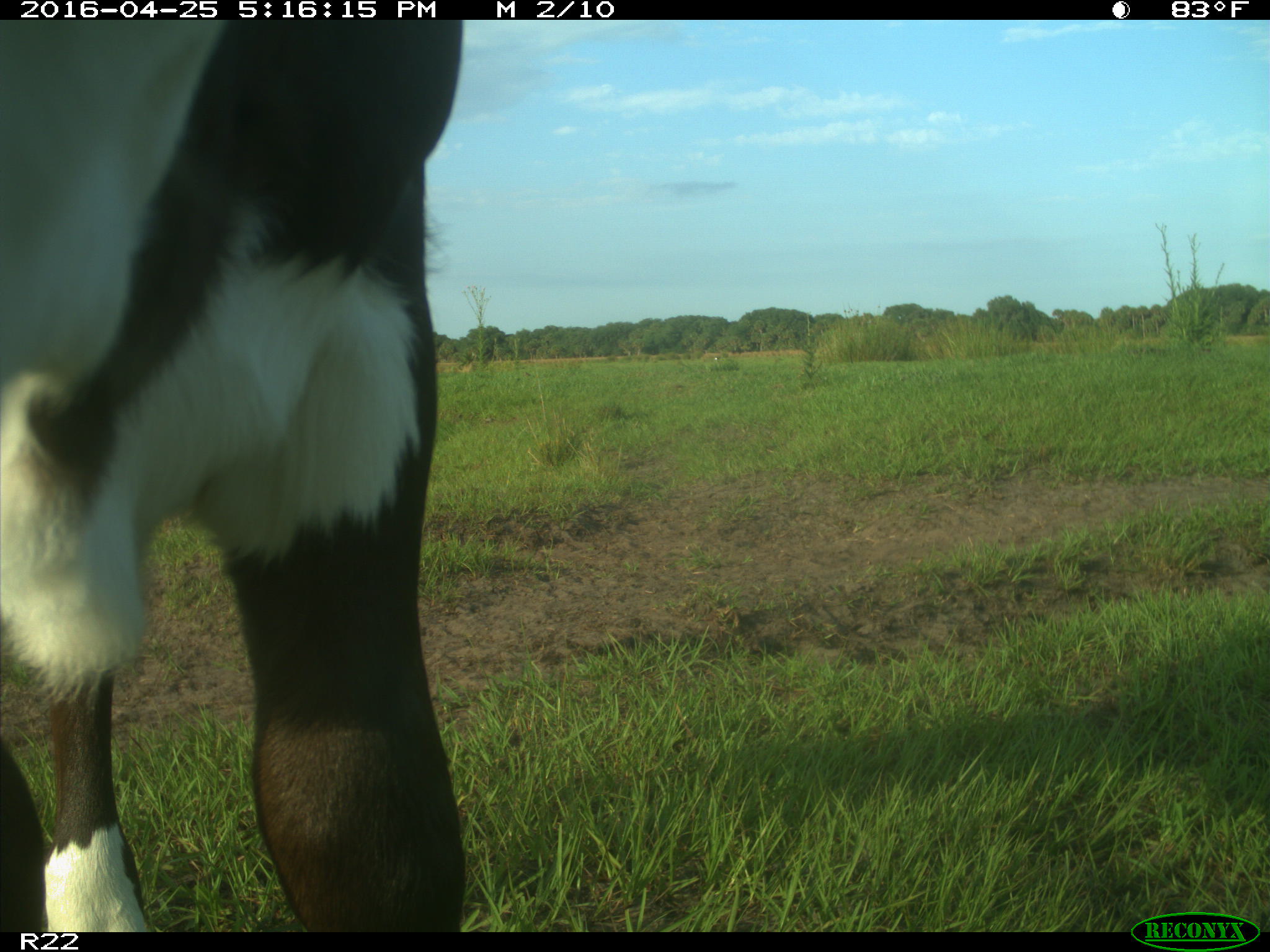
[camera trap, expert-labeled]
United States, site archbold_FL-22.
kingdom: Animalia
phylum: Chordata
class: Mammalia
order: Artiodactyla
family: Bovidae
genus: Bos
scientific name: Bos taurus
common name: domestic cow